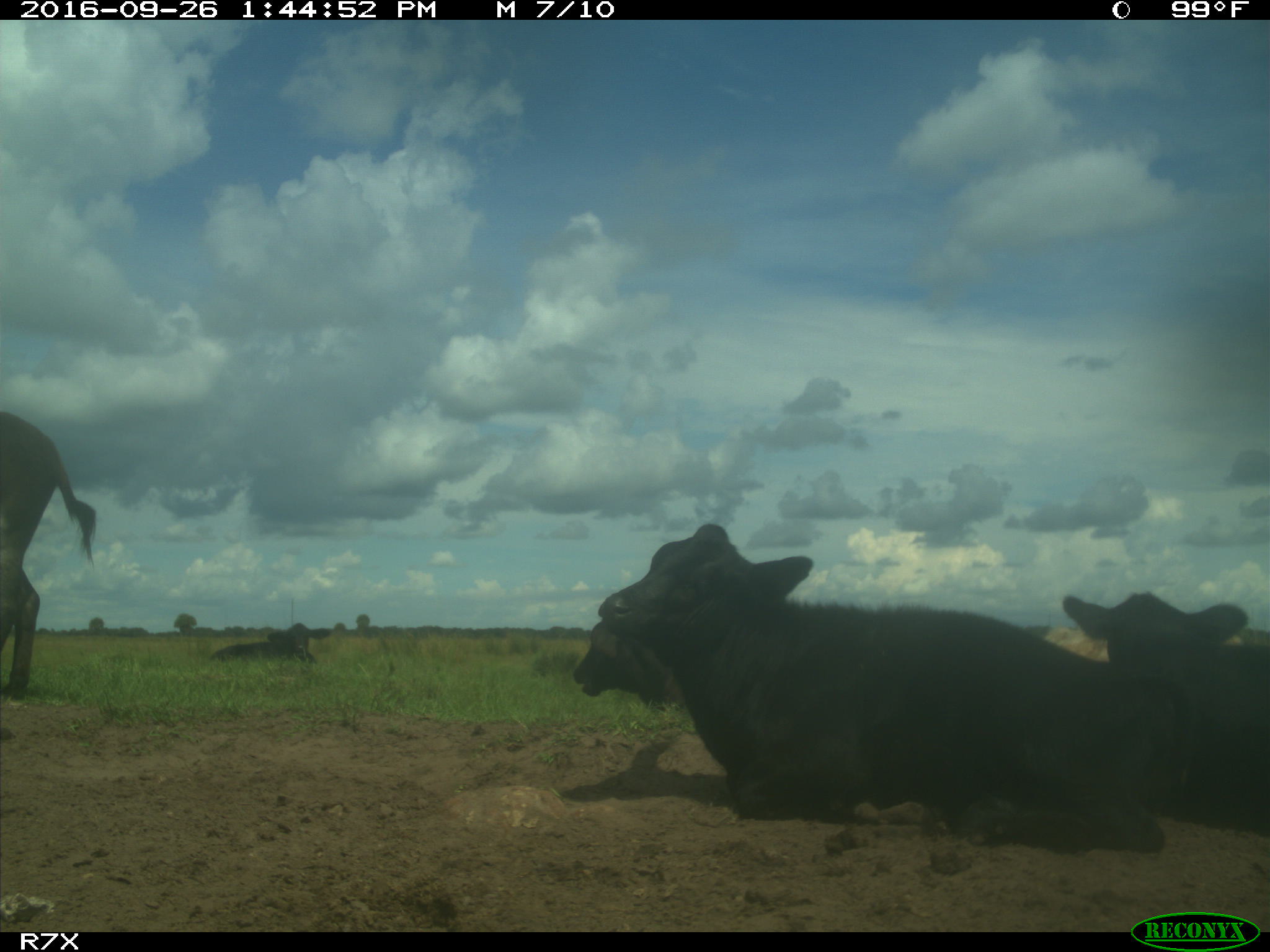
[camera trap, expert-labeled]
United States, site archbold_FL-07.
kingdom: Animalia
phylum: Chordata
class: Mammalia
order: Artiodactyla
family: Bovidae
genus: Bos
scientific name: Bos taurus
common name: domestic cow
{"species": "Bos taurus (domestic cow)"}